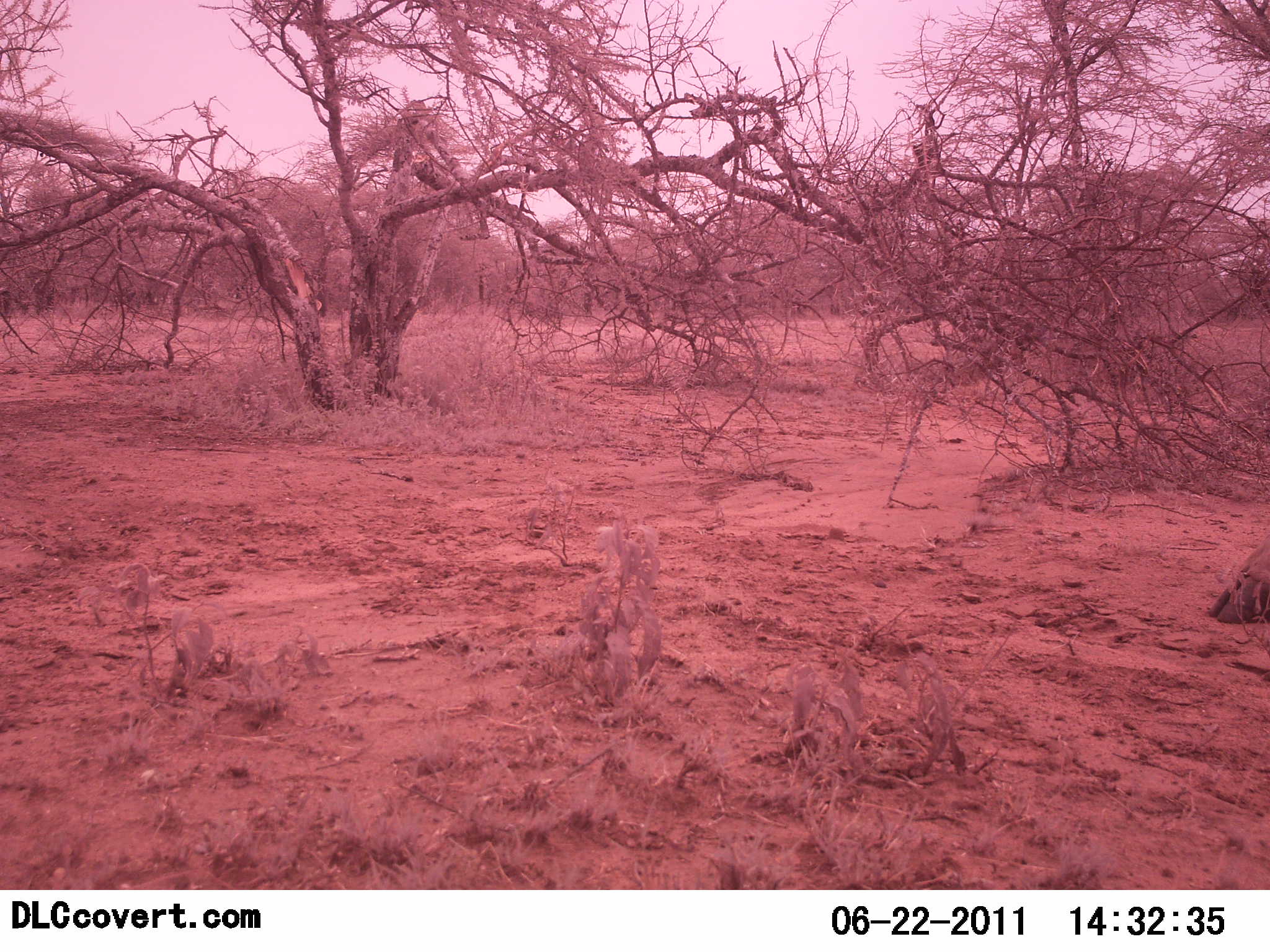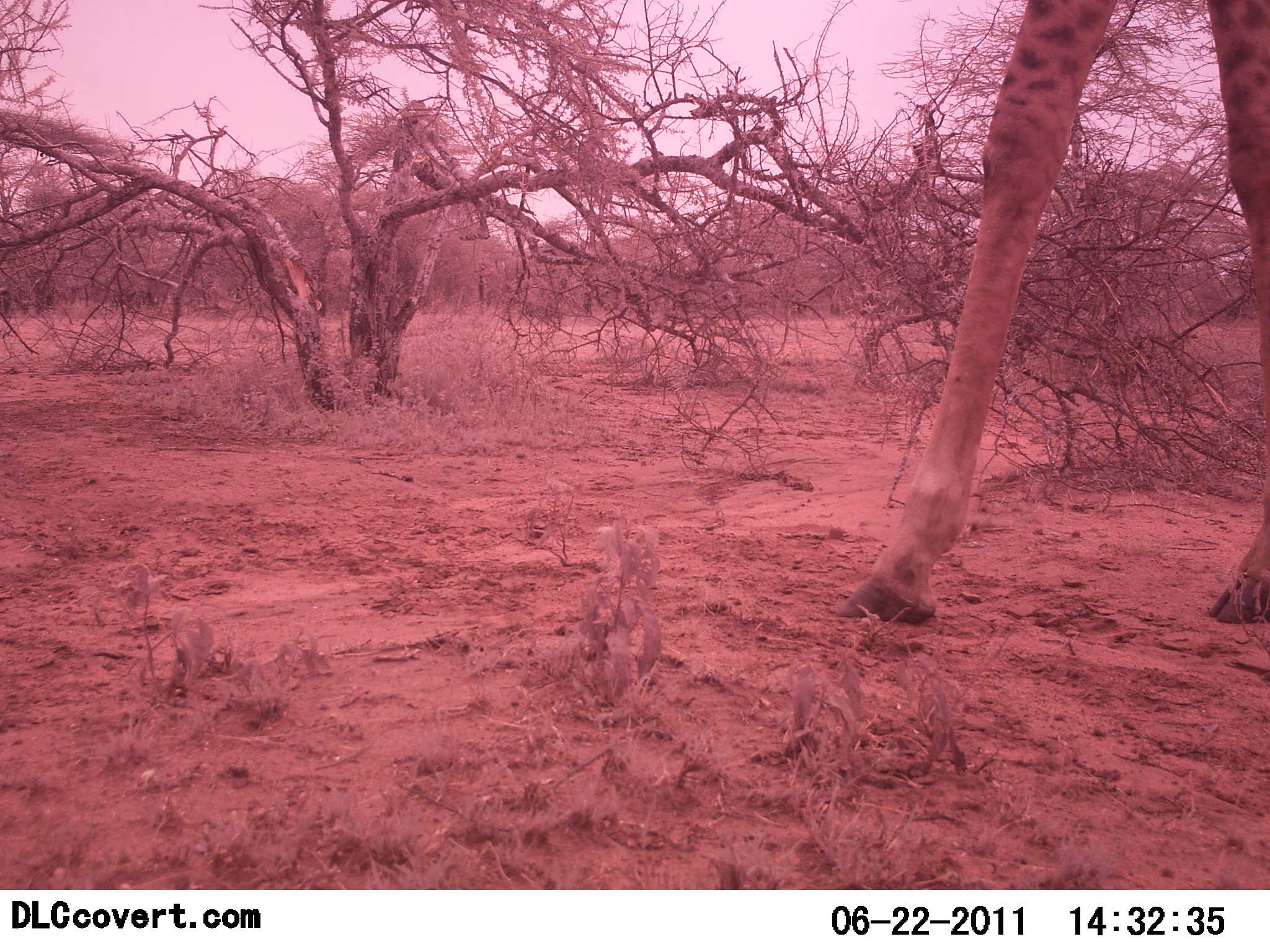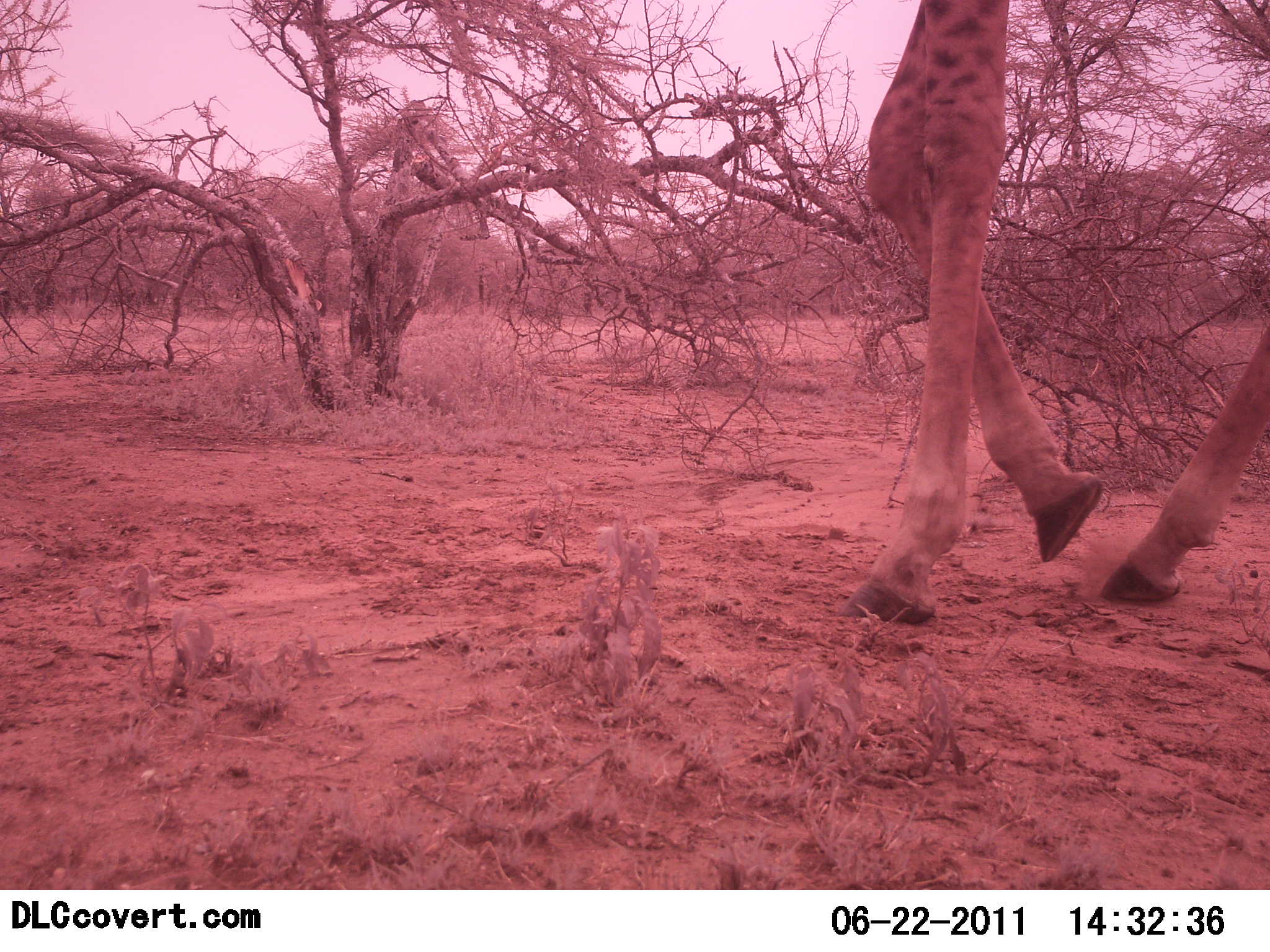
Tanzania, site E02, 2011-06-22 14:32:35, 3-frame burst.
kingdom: Animalia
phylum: Chordata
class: Mammalia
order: Artiodactyla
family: Giraffidae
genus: Giraffa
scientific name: Giraffa camelopardalis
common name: giraffe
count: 1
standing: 8%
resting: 0%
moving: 92%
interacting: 0%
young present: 0%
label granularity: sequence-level